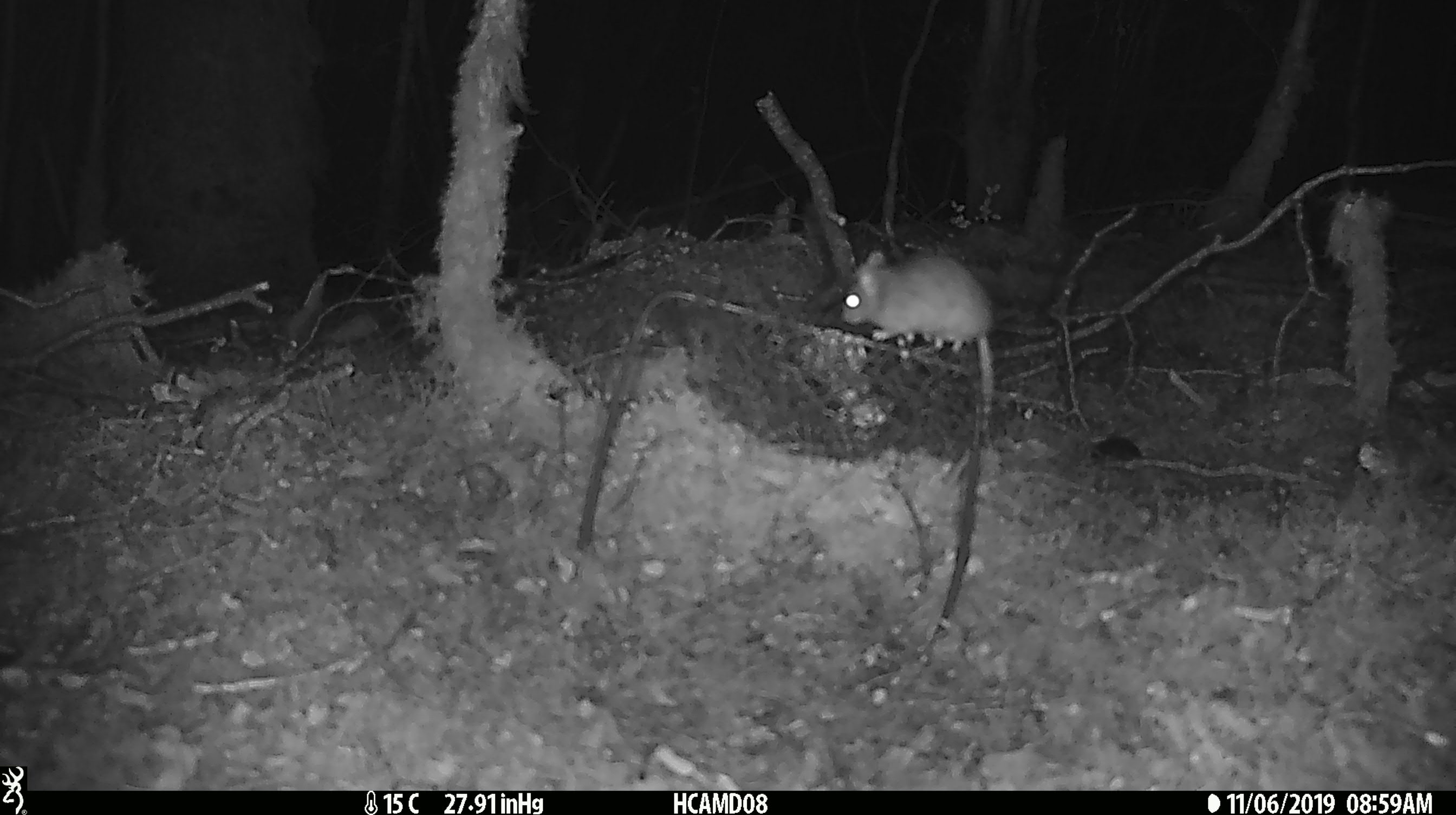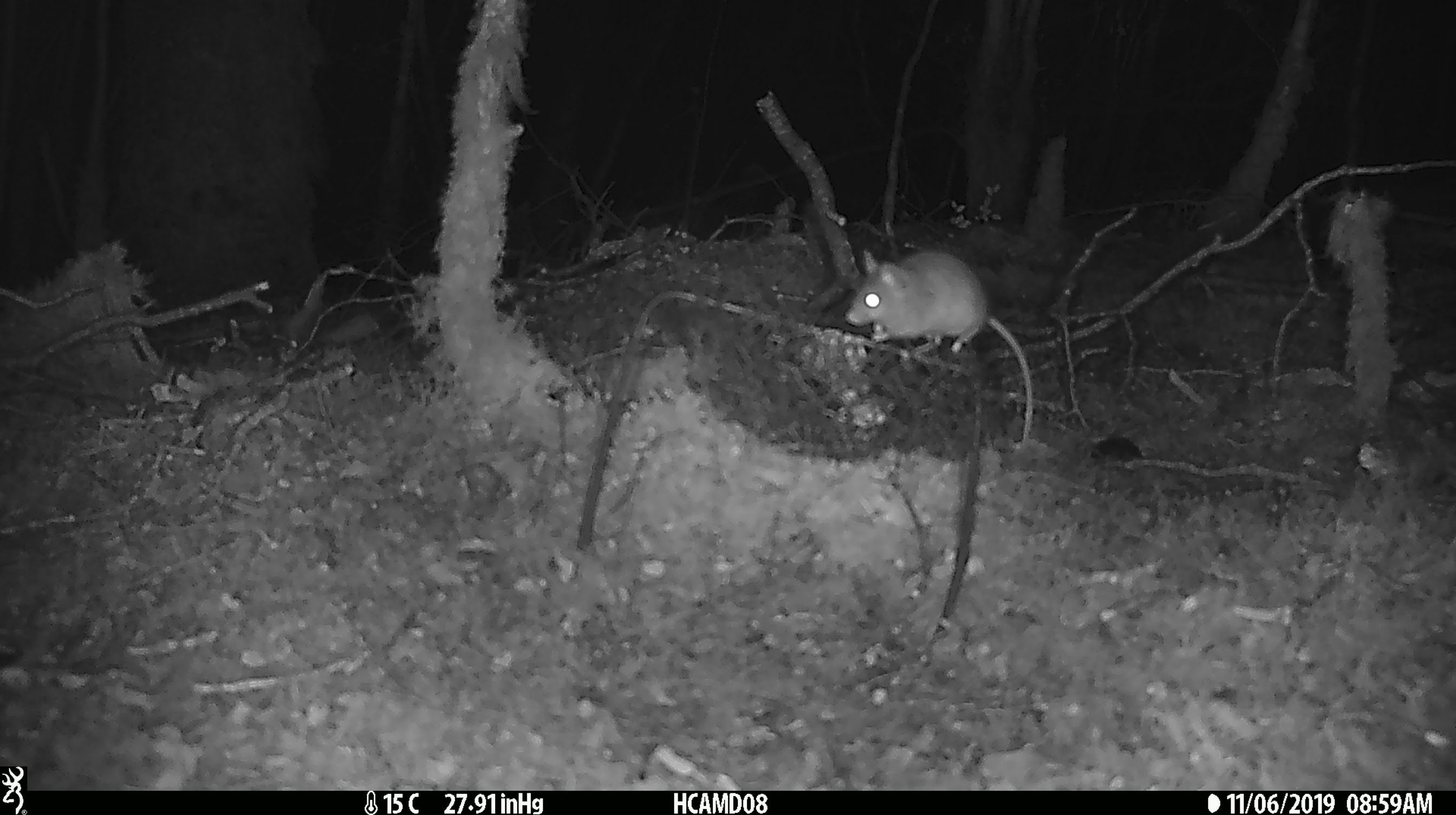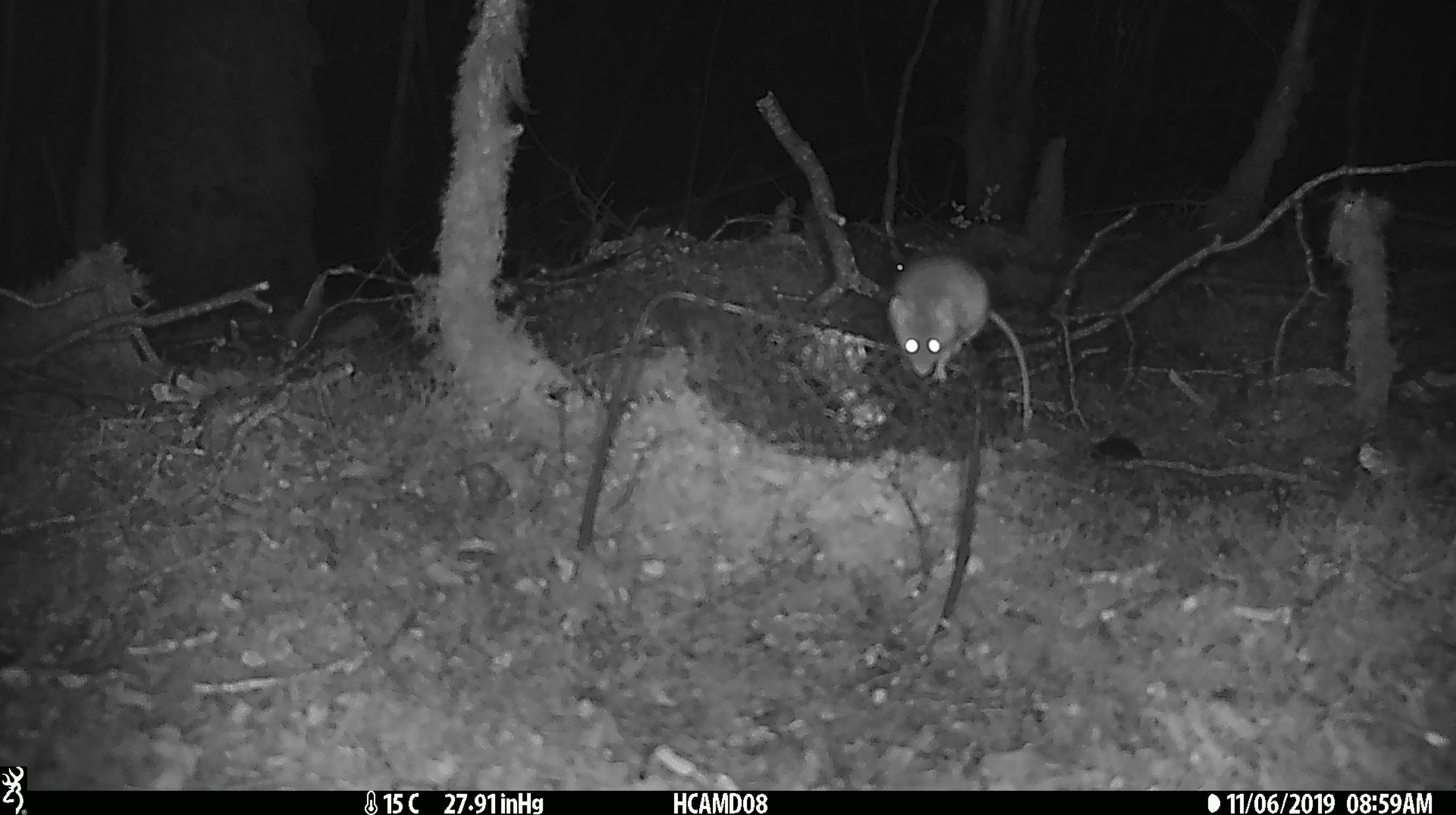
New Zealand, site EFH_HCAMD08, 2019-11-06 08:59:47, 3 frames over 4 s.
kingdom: Animalia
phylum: Chordata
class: Mammalia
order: Rodentia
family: Muridae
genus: Mus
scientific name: Mus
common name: mouse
Mouse (Mus).